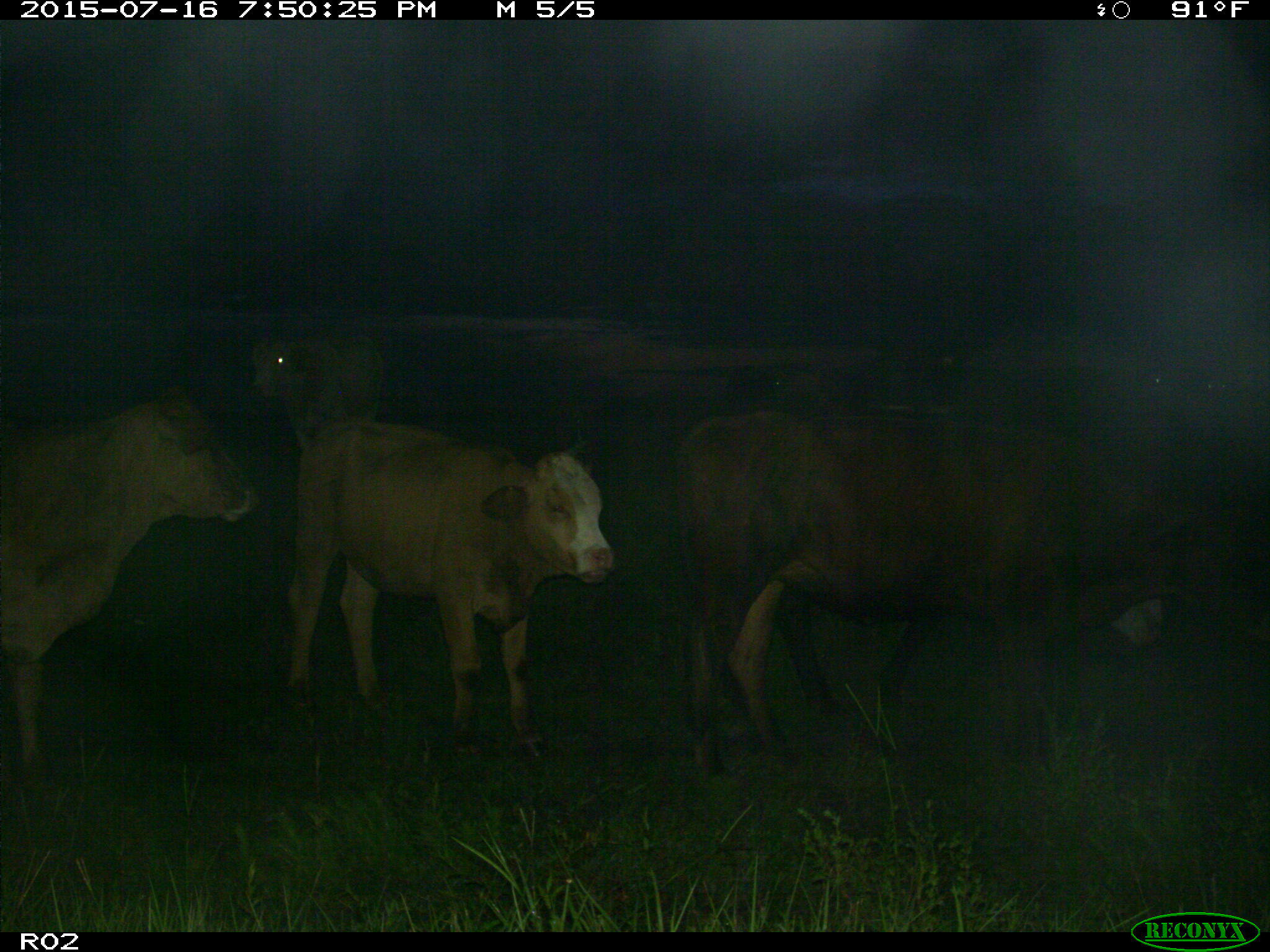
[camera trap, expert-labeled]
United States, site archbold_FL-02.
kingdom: Animalia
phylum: Chordata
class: Mammalia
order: Artiodactyla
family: Bovidae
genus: Bos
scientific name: Bos taurus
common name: domestic cow